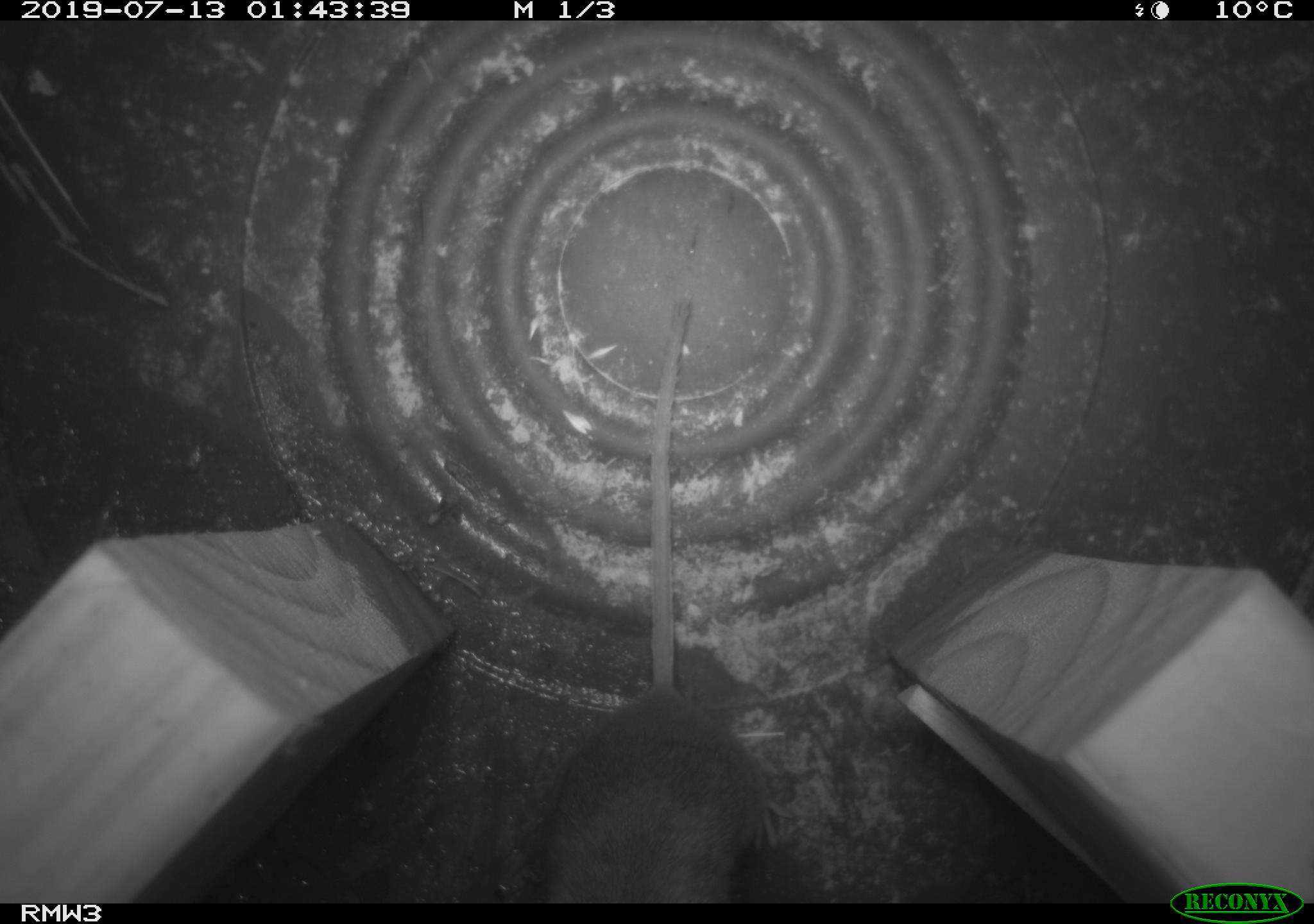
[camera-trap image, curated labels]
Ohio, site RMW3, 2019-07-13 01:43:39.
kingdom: Animalia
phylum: Chordata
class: Mammalia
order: Rodentia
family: Cricetidae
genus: Peromyscus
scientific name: Peromyscus leucopus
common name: white-footed mouse